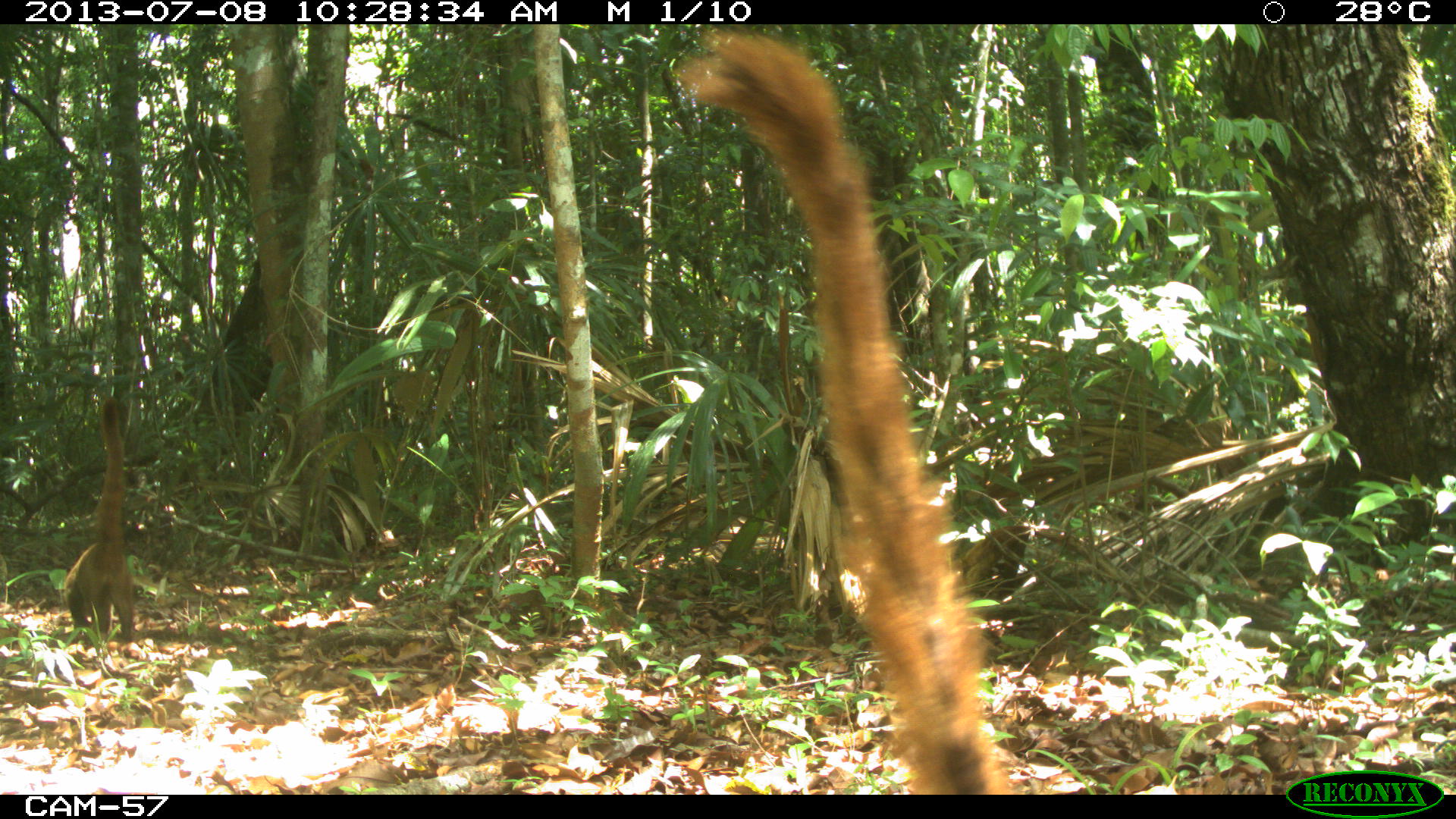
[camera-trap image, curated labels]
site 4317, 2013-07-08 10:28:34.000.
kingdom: Animalia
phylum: Chordata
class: Mammalia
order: Carnivora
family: Procyonidae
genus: Nasua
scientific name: Nasua narica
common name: white-nosed coati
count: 2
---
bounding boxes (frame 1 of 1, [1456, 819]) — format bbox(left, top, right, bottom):
nasua narica: bbox(673, 28, 1010, 793); bbox(62, 398, 134, 641)